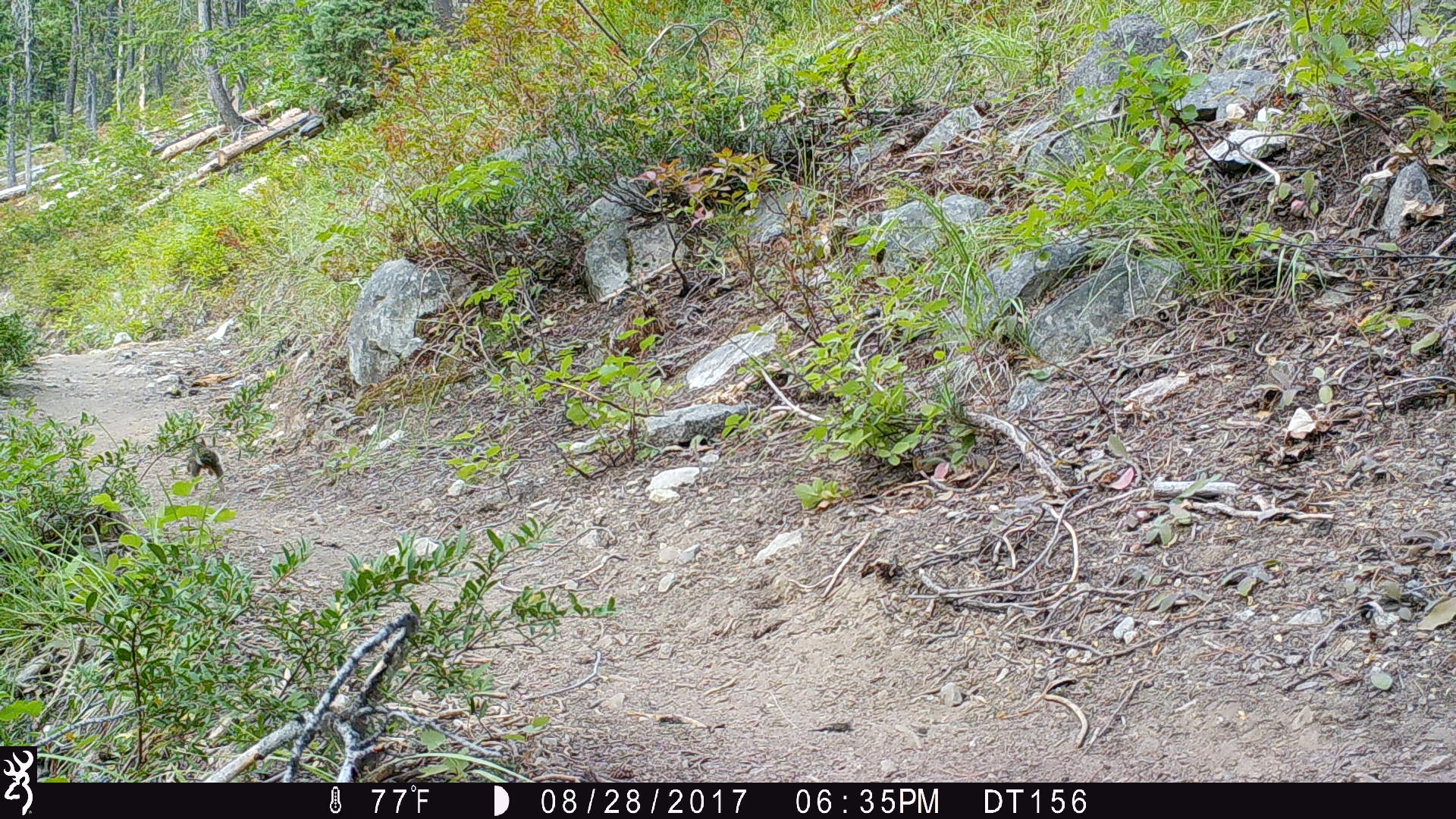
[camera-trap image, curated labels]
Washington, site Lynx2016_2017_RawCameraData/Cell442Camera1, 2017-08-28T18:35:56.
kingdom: Animalia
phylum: Chordata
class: Mammalia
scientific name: Mammalia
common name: small mammal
Small mammal (Mammalia). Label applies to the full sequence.